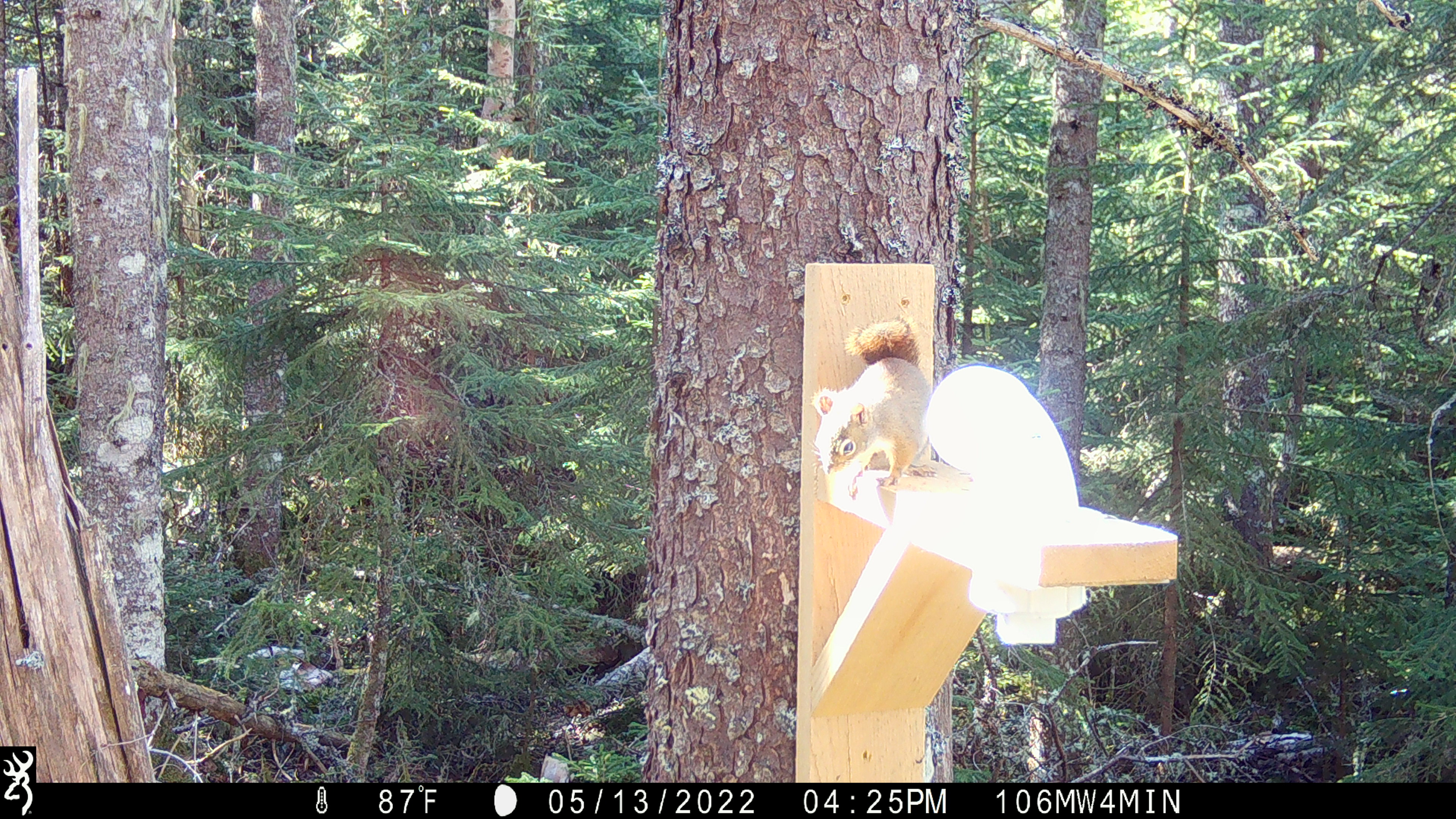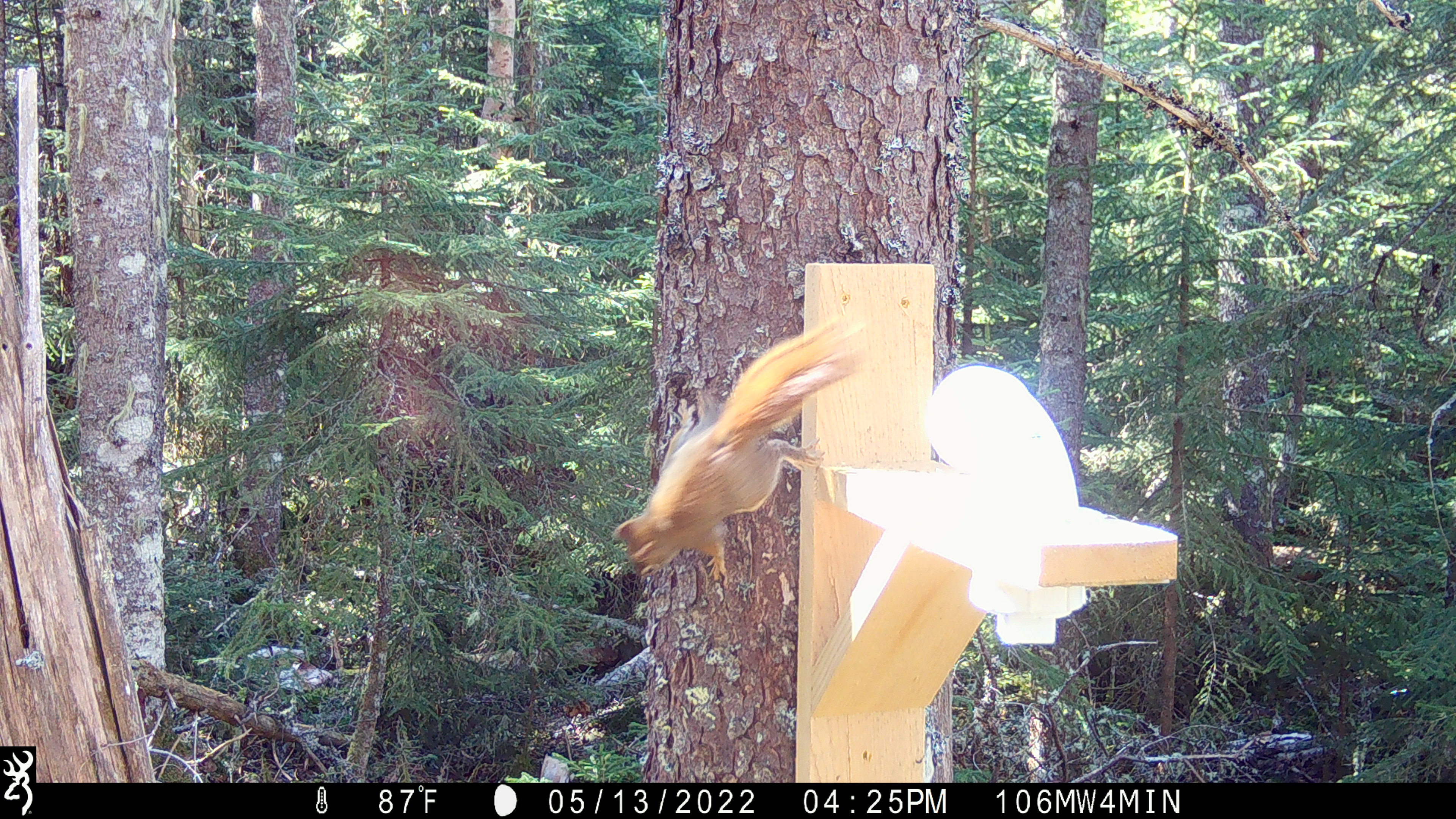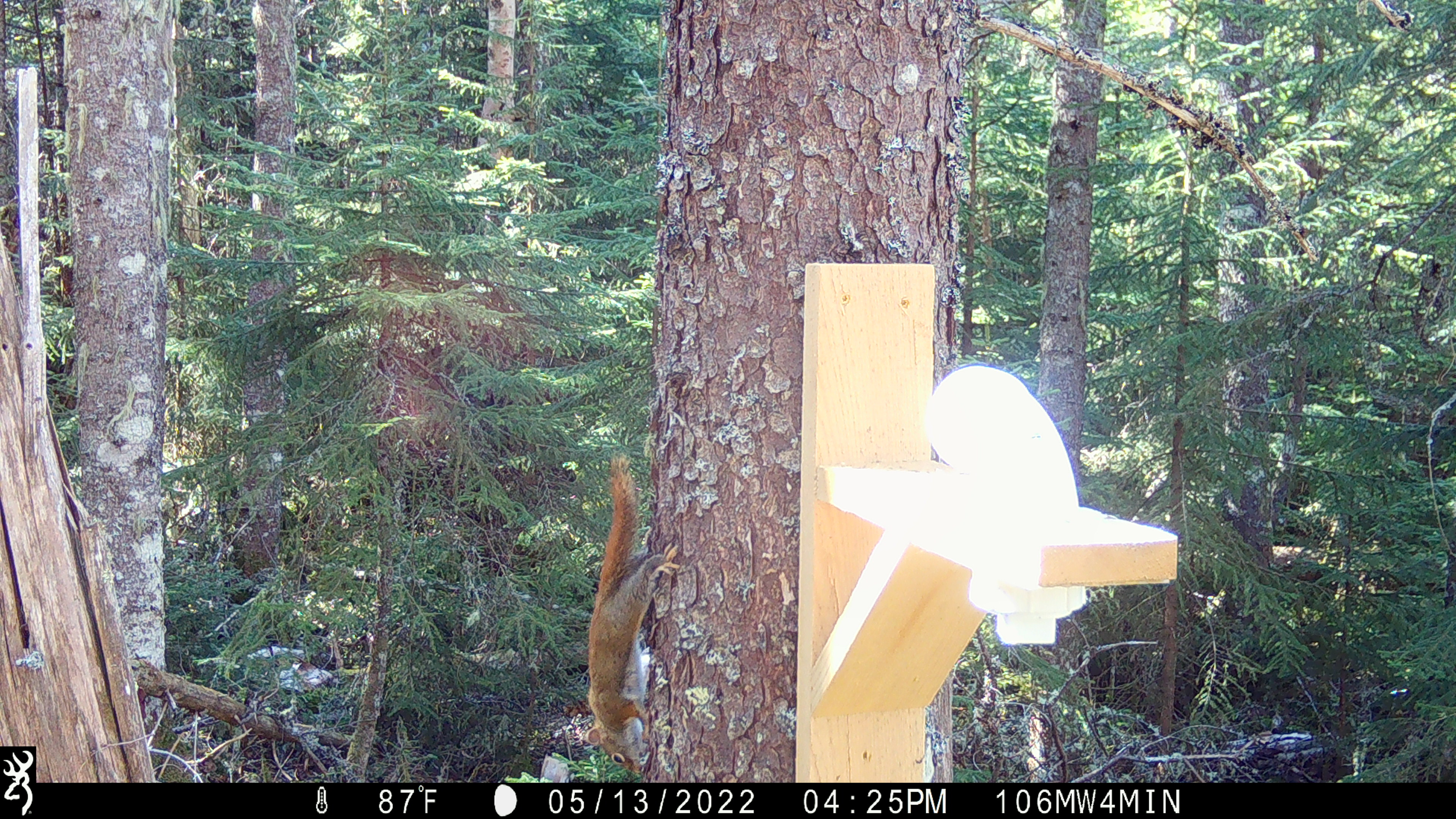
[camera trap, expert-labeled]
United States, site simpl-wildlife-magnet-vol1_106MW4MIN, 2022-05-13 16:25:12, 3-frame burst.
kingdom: Animalia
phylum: Chordata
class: Mammalia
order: Rodentia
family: Sciuridae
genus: Tamiasciurus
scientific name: Tamiasciurus hudsonicus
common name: red squirrel